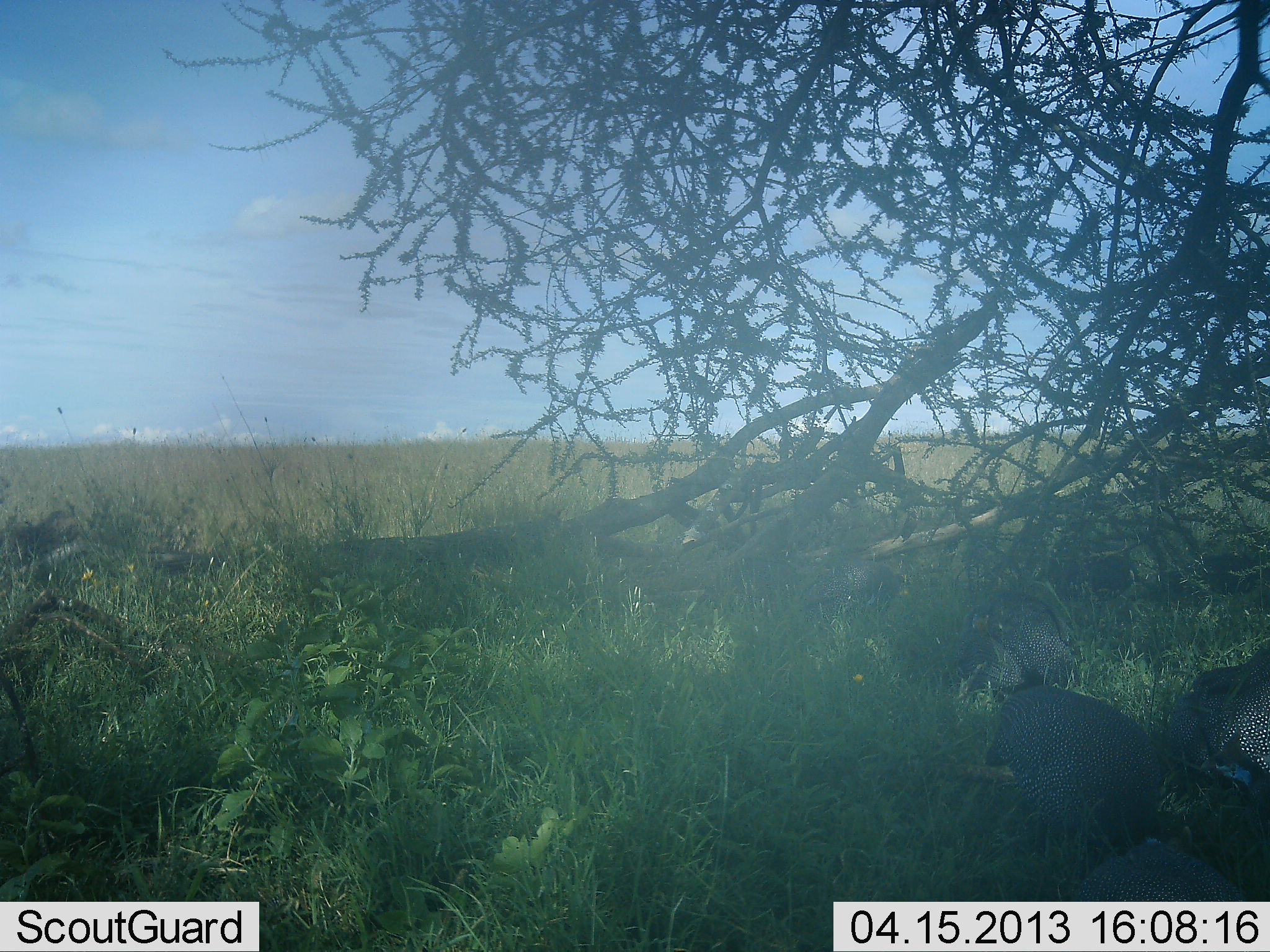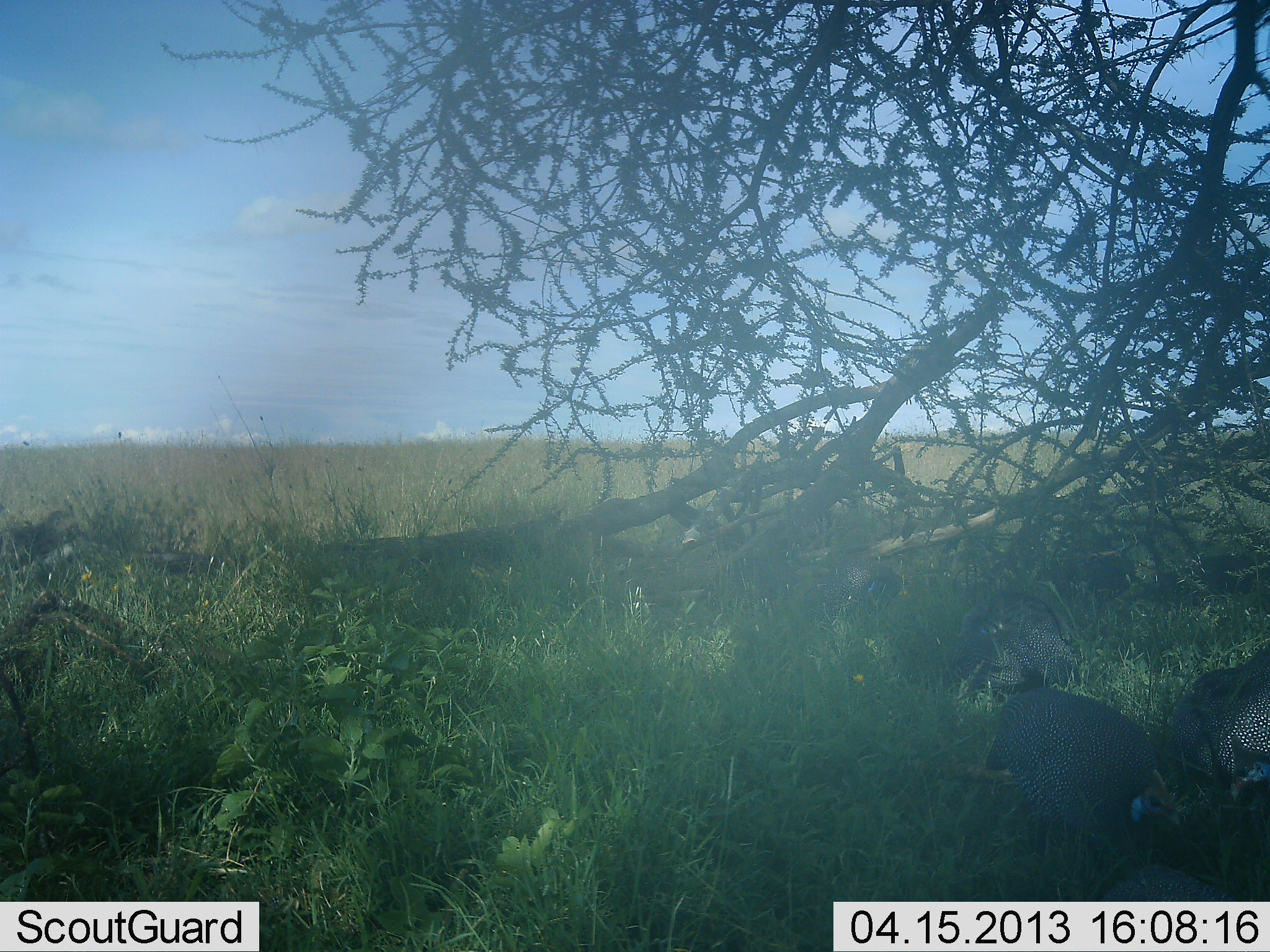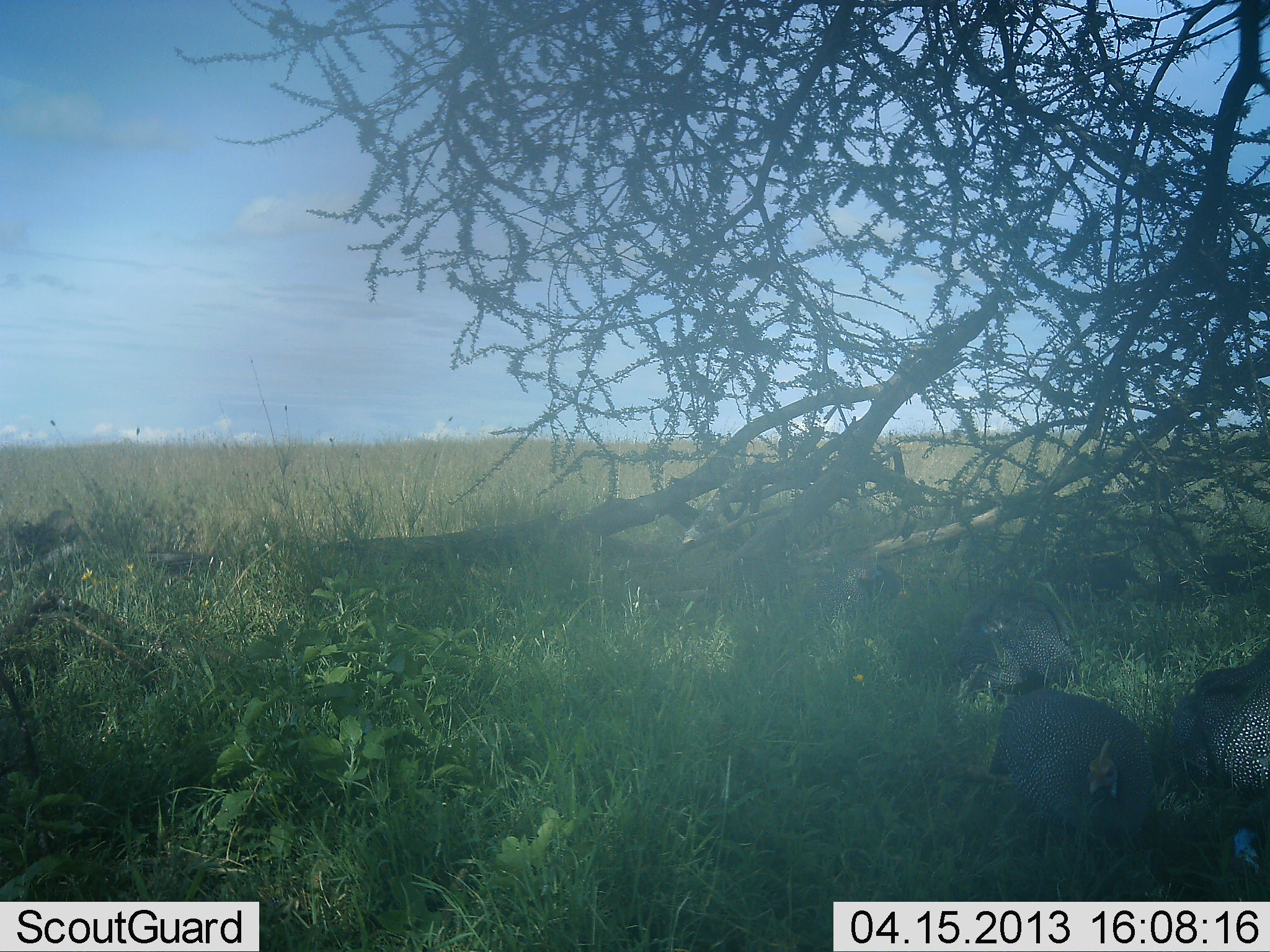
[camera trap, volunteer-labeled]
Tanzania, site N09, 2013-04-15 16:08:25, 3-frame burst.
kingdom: Animalia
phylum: Chordata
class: Aves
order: Galliformes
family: Numididae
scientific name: Numididae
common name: guinea fowl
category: guineafowl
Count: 4.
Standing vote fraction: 50%.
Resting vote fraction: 11%.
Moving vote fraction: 17%.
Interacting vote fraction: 6%.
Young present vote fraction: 0%.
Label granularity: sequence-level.